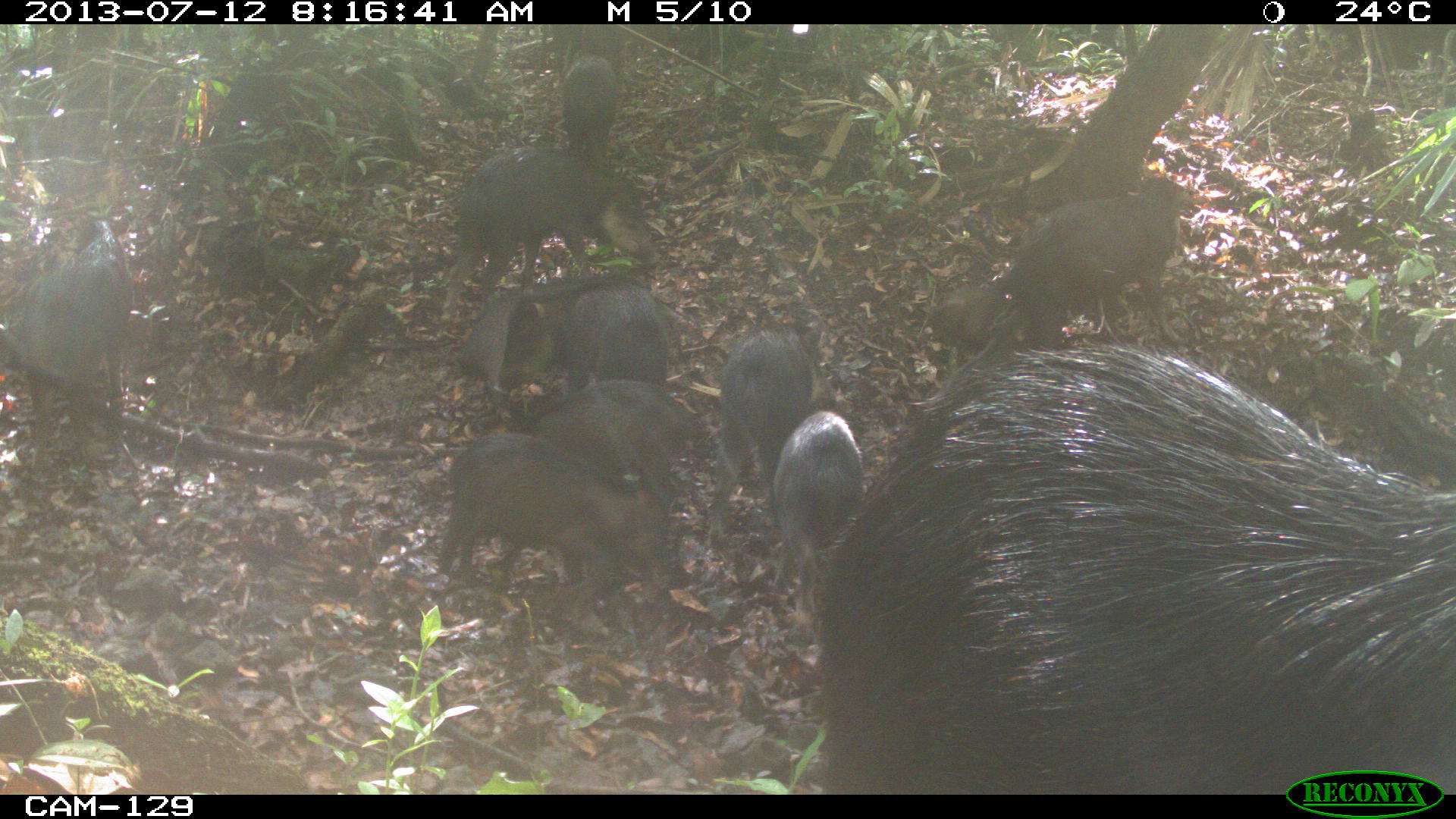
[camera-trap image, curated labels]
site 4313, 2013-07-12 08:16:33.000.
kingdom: Animalia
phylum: Chordata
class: Mammalia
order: Artiodactyla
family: Tayassuidae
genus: Tayassu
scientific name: Tayassu pecari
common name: white-lipped peccary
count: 20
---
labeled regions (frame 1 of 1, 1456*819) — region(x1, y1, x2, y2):
tayassu pecari: region(809, 342, 1456, 794); region(433, 430, 676, 611); region(979, 173, 1186, 343); region(443, 143, 666, 285); region(705, 321, 838, 532); region(15, 208, 128, 448); region(491, 272, 671, 403); region(766, 407, 871, 629); region(515, 378, 688, 506); region(553, 55, 616, 172); region(927, 278, 999, 357)